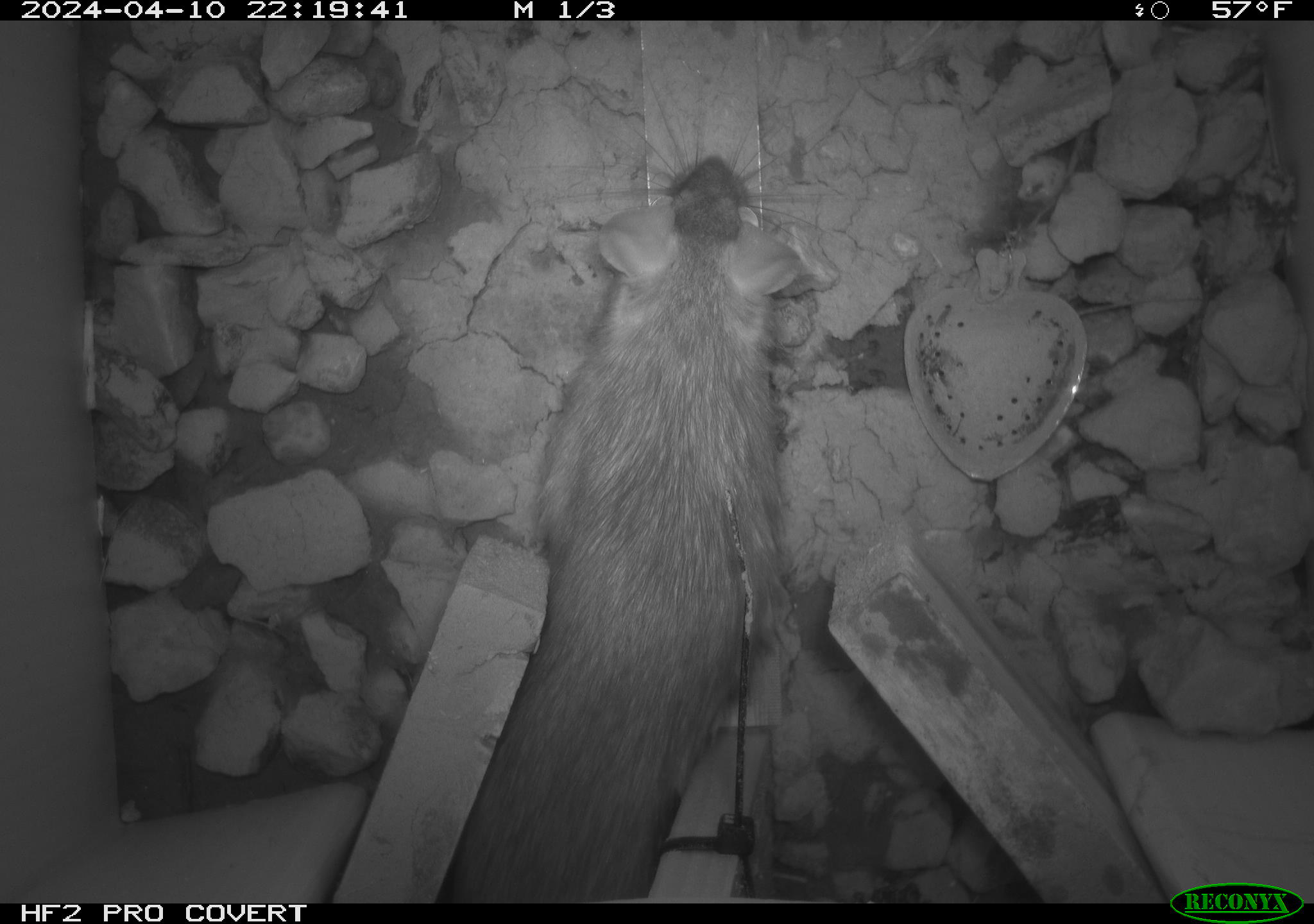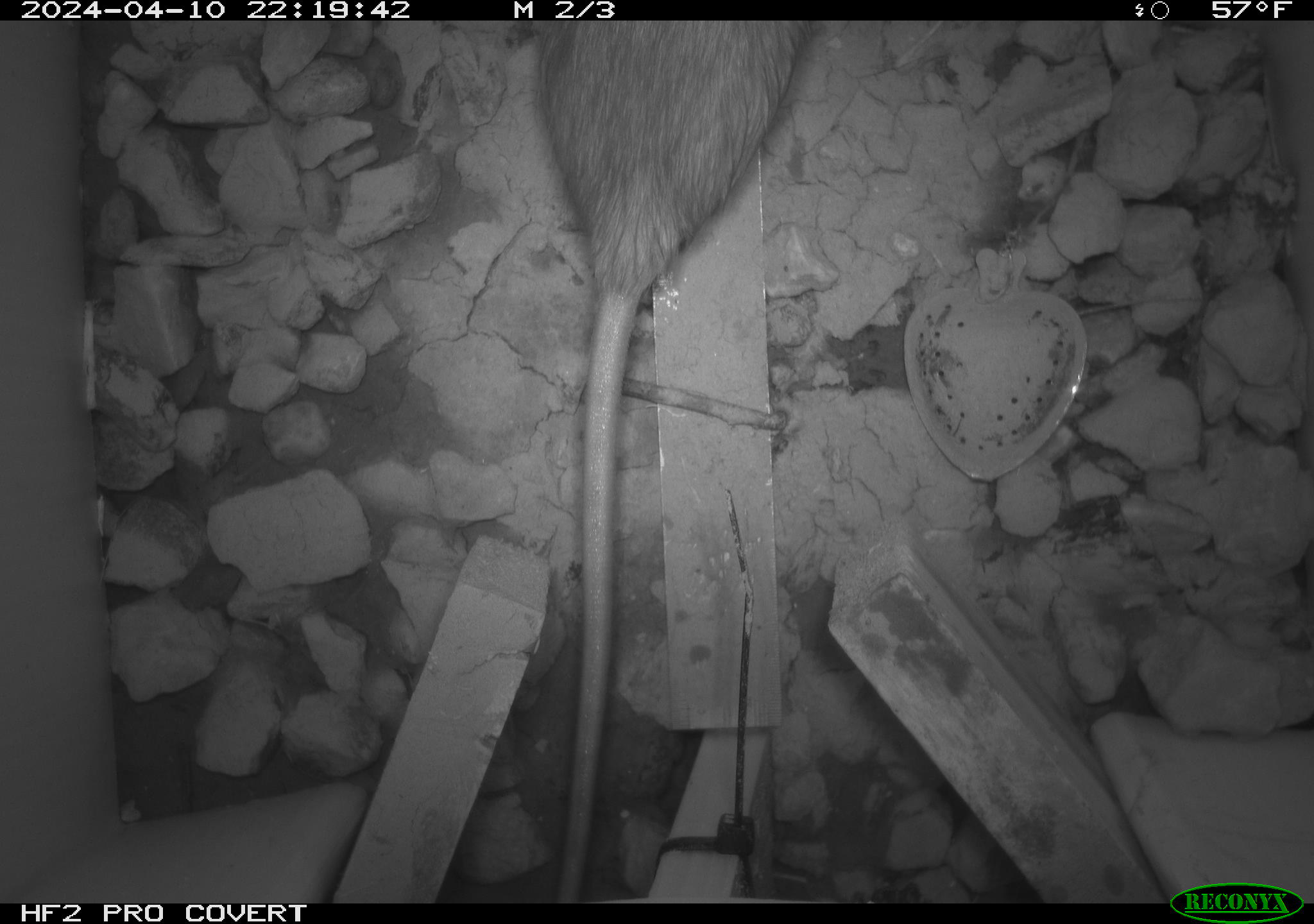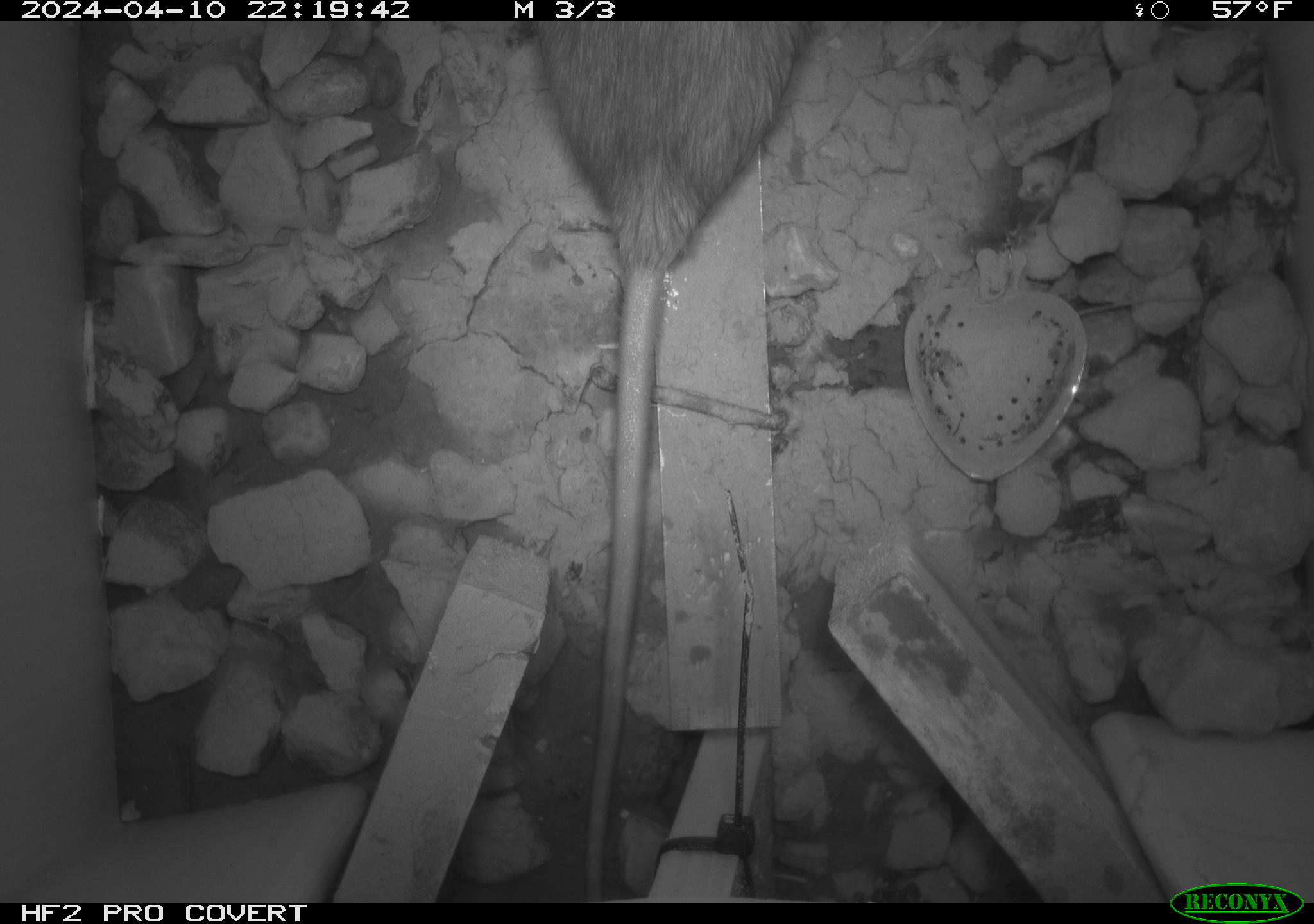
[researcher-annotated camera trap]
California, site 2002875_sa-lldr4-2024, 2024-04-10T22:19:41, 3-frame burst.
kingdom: Animalia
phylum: Chordata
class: Mammalia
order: Rodentia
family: Muridae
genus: Rattus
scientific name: Rattus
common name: rat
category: rattus species